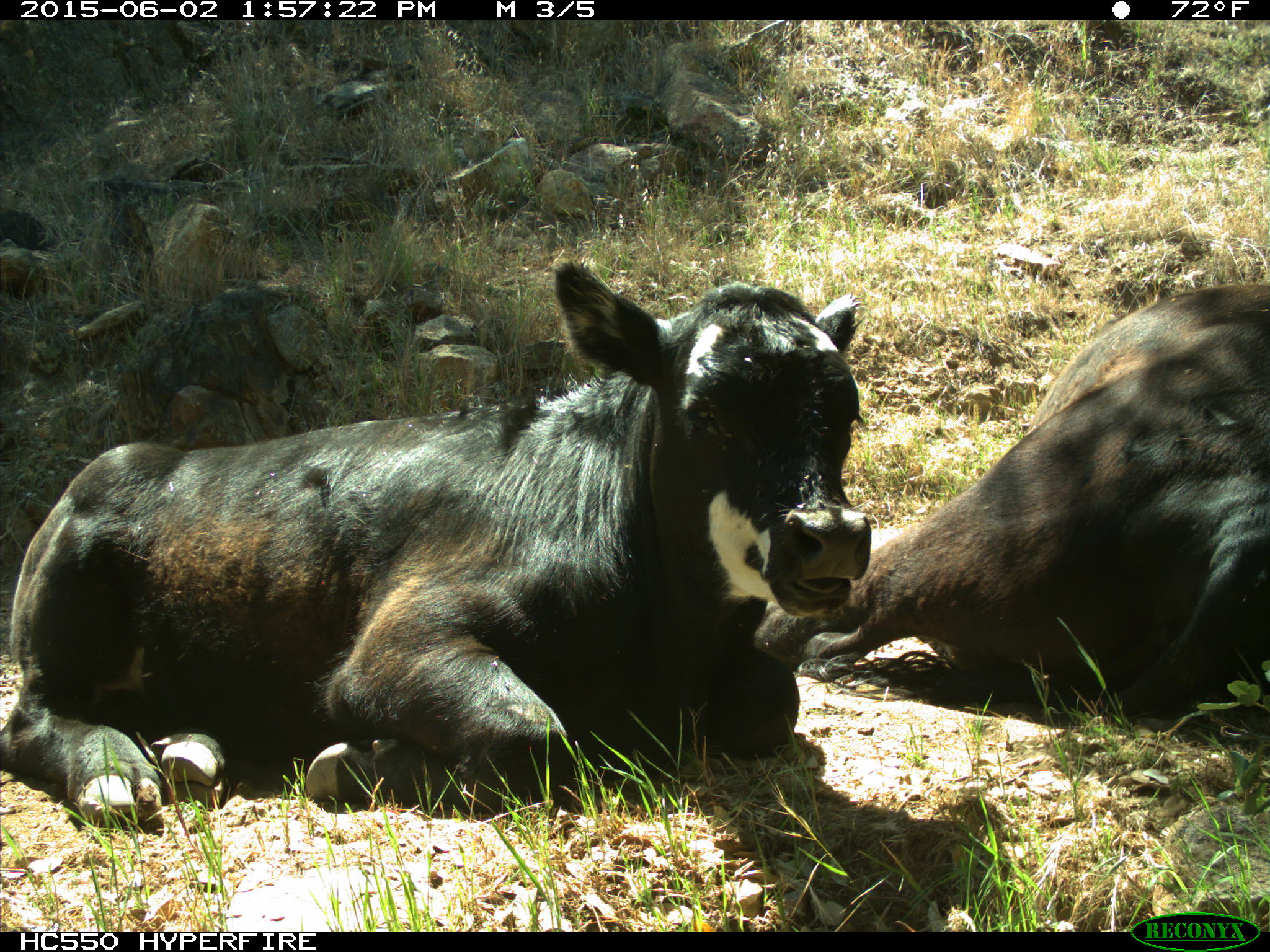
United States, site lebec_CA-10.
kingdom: Animalia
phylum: Chordata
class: Mammalia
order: Artiodactyla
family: Bovidae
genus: Bos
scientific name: Bos taurus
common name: domestic cow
Bos taurus (domestic cow).